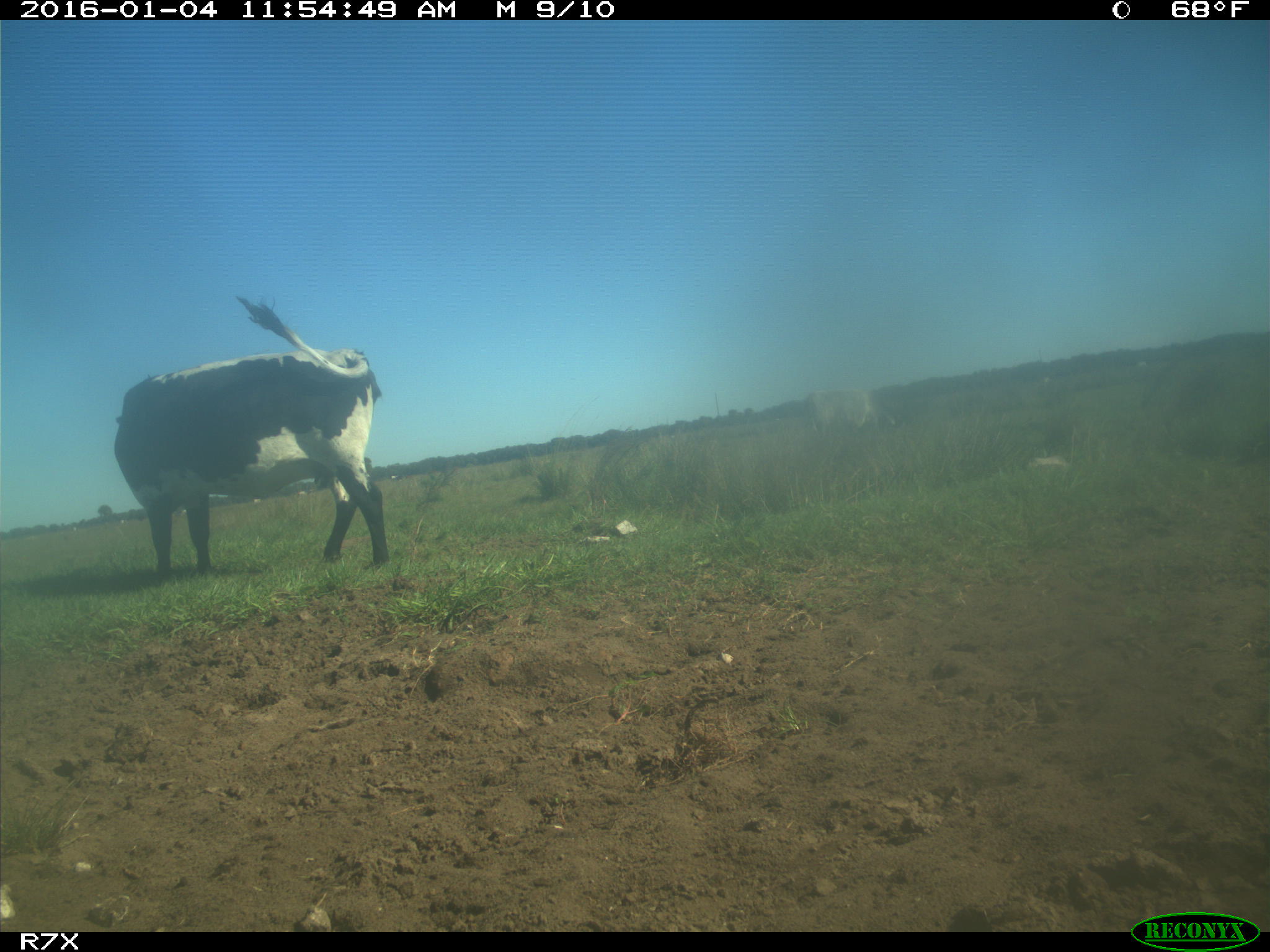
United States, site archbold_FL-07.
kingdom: Animalia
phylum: Chordata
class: Mammalia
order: Artiodactyla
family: Bovidae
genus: Bos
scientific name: Bos taurus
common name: domestic cow